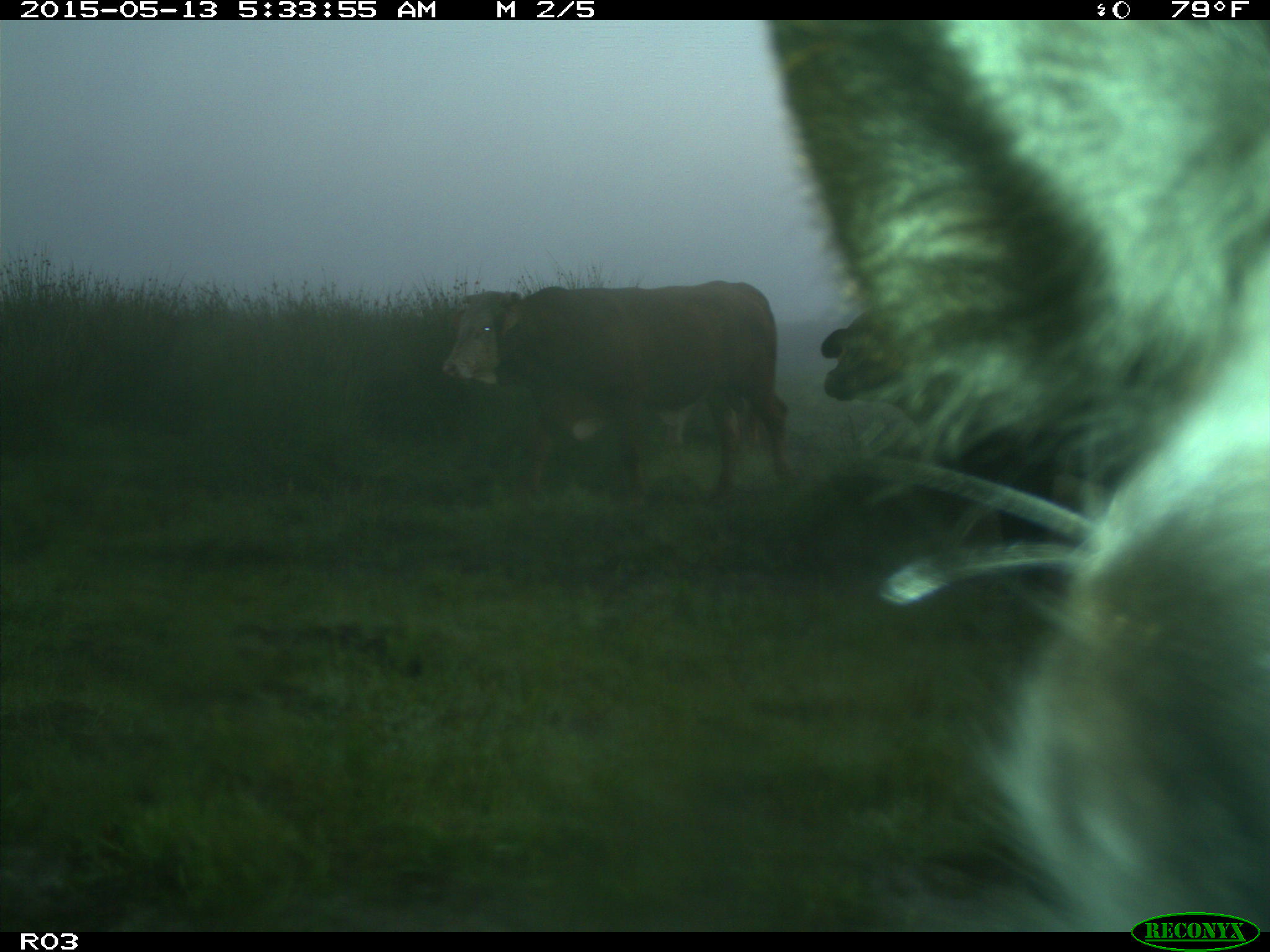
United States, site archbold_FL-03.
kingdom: Animalia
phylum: Chordata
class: Mammalia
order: Artiodactyla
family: Bovidae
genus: Bos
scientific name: Bos taurus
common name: domestic cow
Bos taurus (domestic cow).